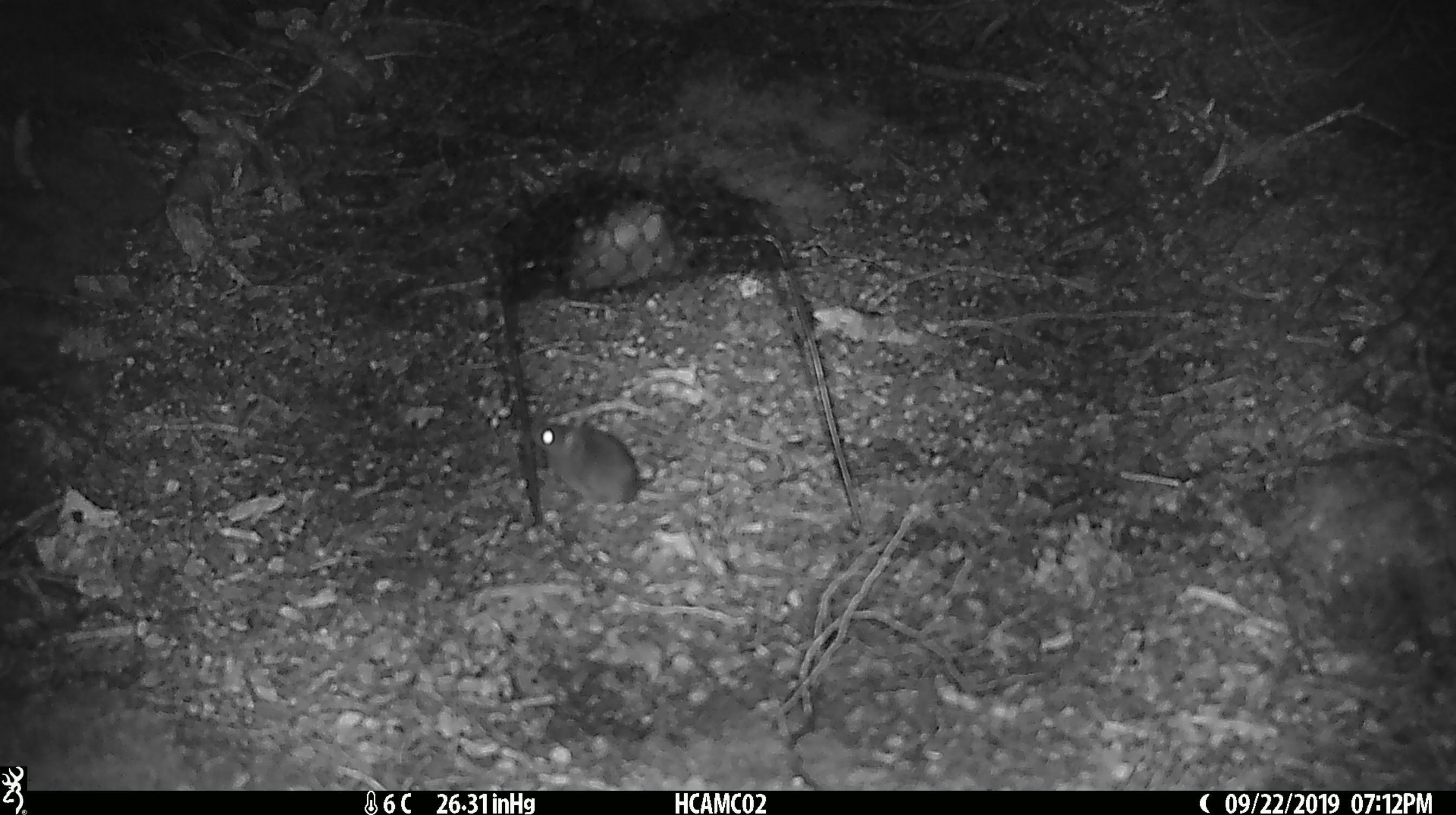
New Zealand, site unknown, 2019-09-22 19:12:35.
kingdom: Animalia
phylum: Chordata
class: Mammalia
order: Rodentia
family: Muridae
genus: Mus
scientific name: Mus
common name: mouse